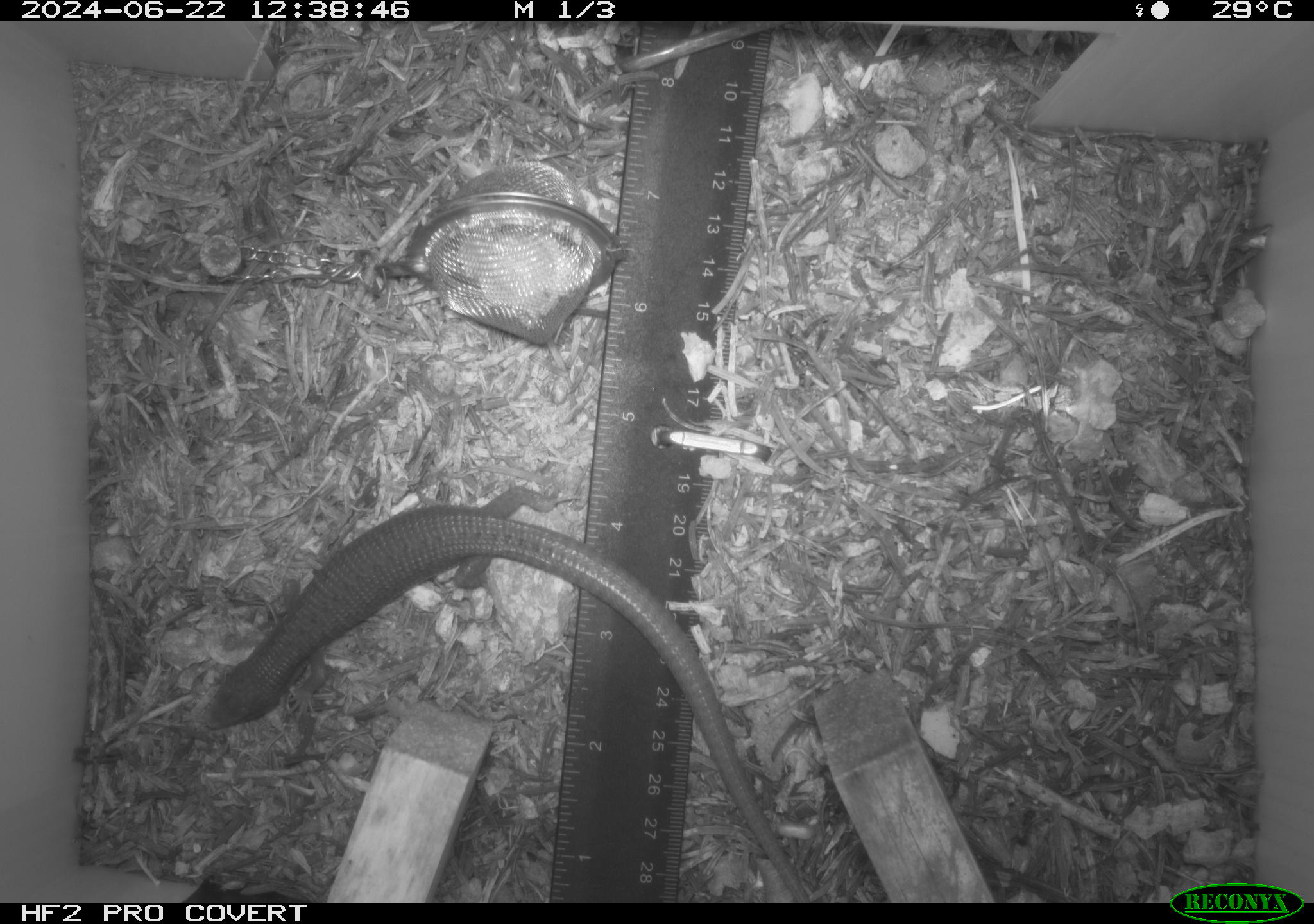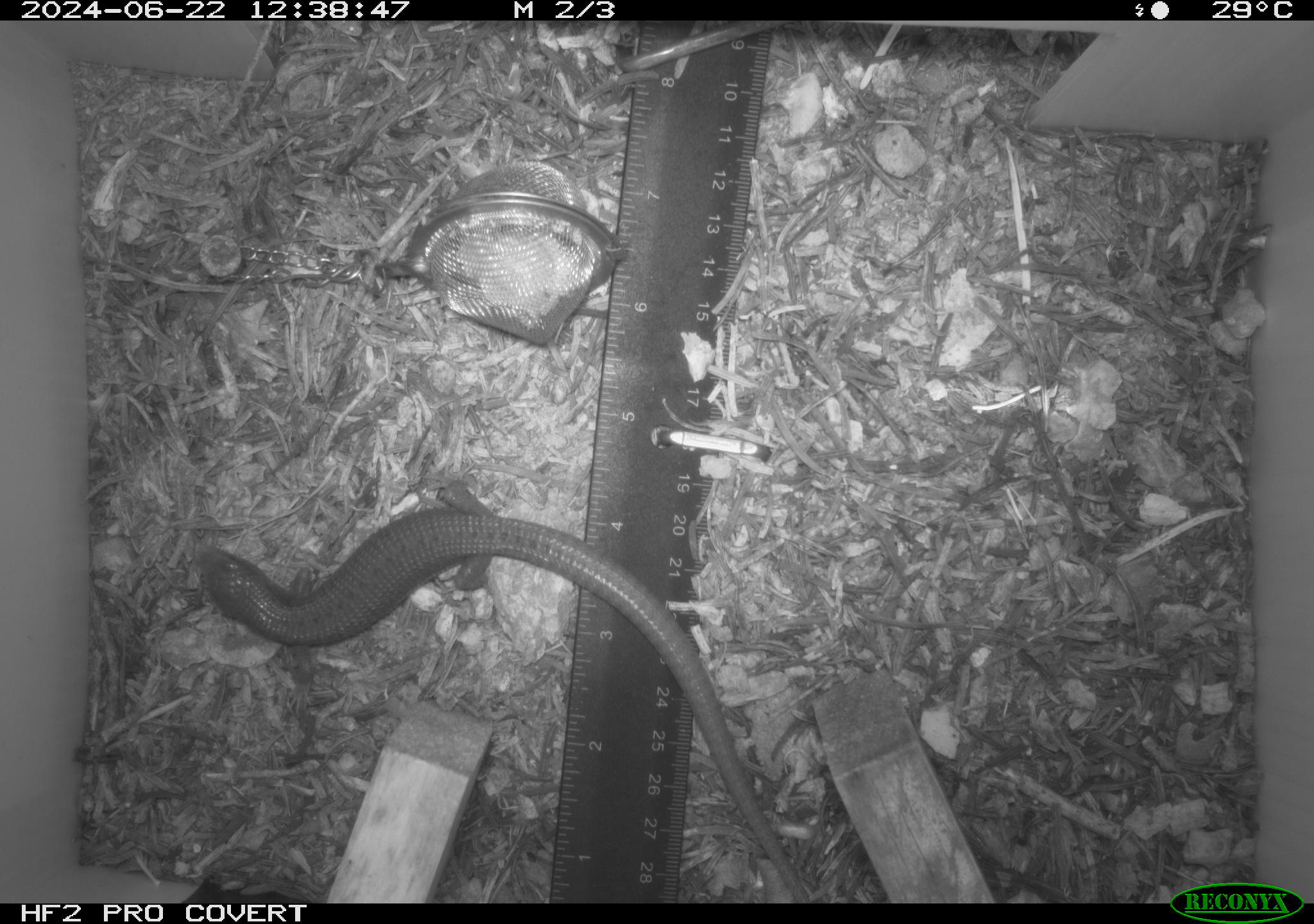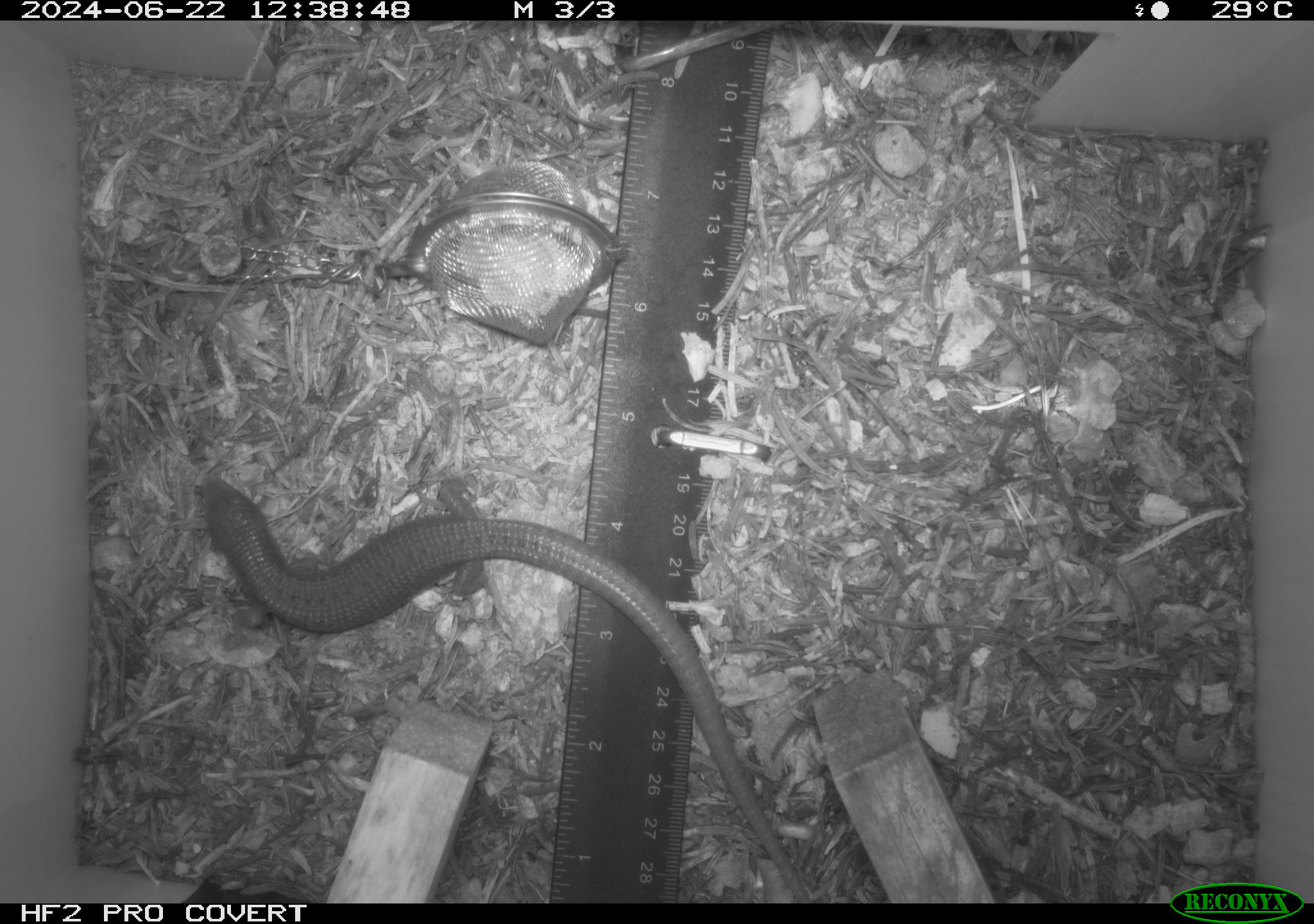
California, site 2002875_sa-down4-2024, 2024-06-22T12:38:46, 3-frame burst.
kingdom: Animalia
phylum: Chordata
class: Reptilia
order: Squamata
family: Anguidae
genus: Elgaria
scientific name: Elgaria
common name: alligator lizards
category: elgaria species